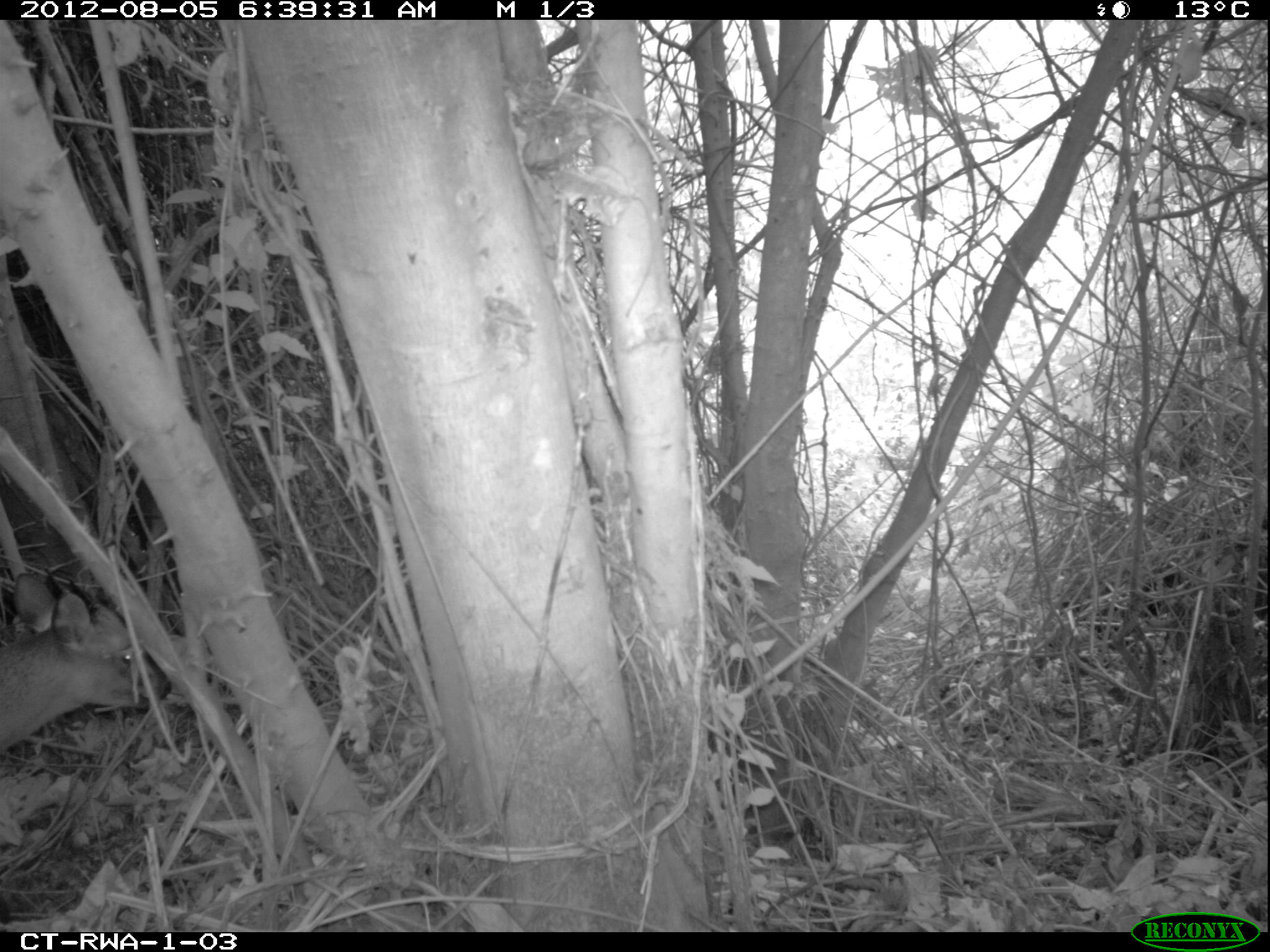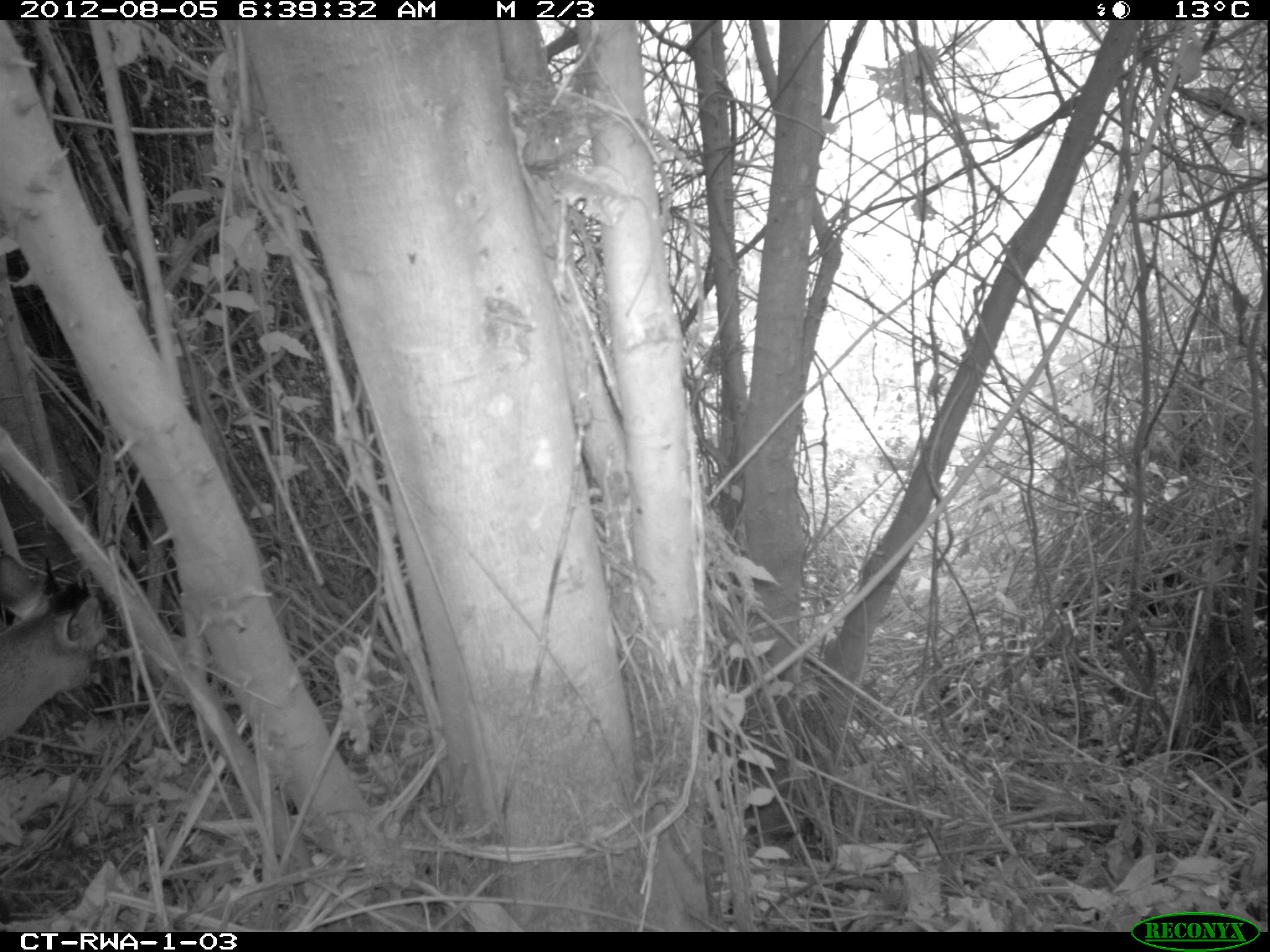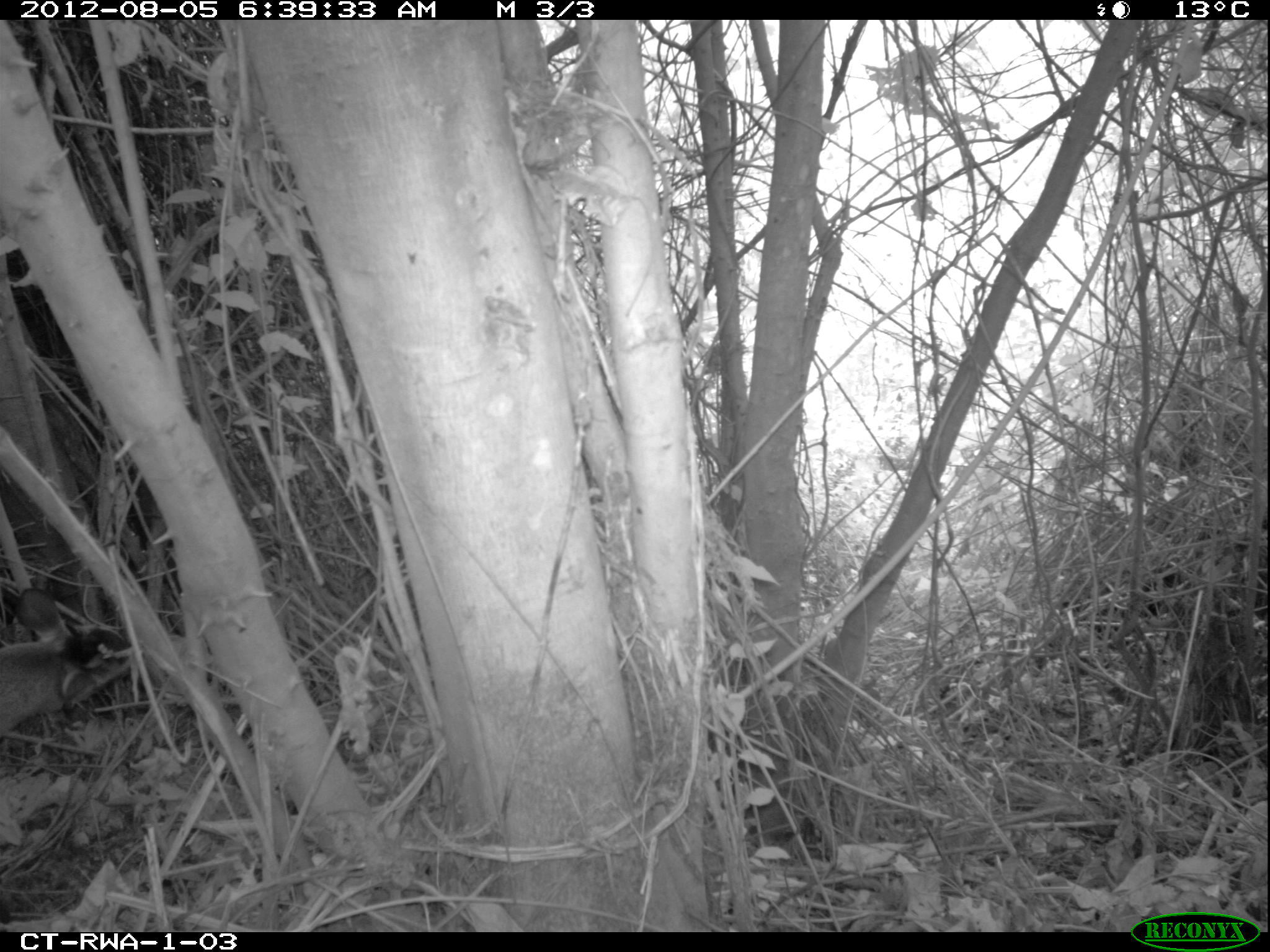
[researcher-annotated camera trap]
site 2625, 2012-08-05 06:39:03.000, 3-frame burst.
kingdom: Animalia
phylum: Chordata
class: Mammalia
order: Artiodactyla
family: Bovidae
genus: Cephalophus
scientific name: Cephalophus nigrifrons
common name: black-fronted duiker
Cephalophus nigrifrons (black-fronted duiker), count 1.